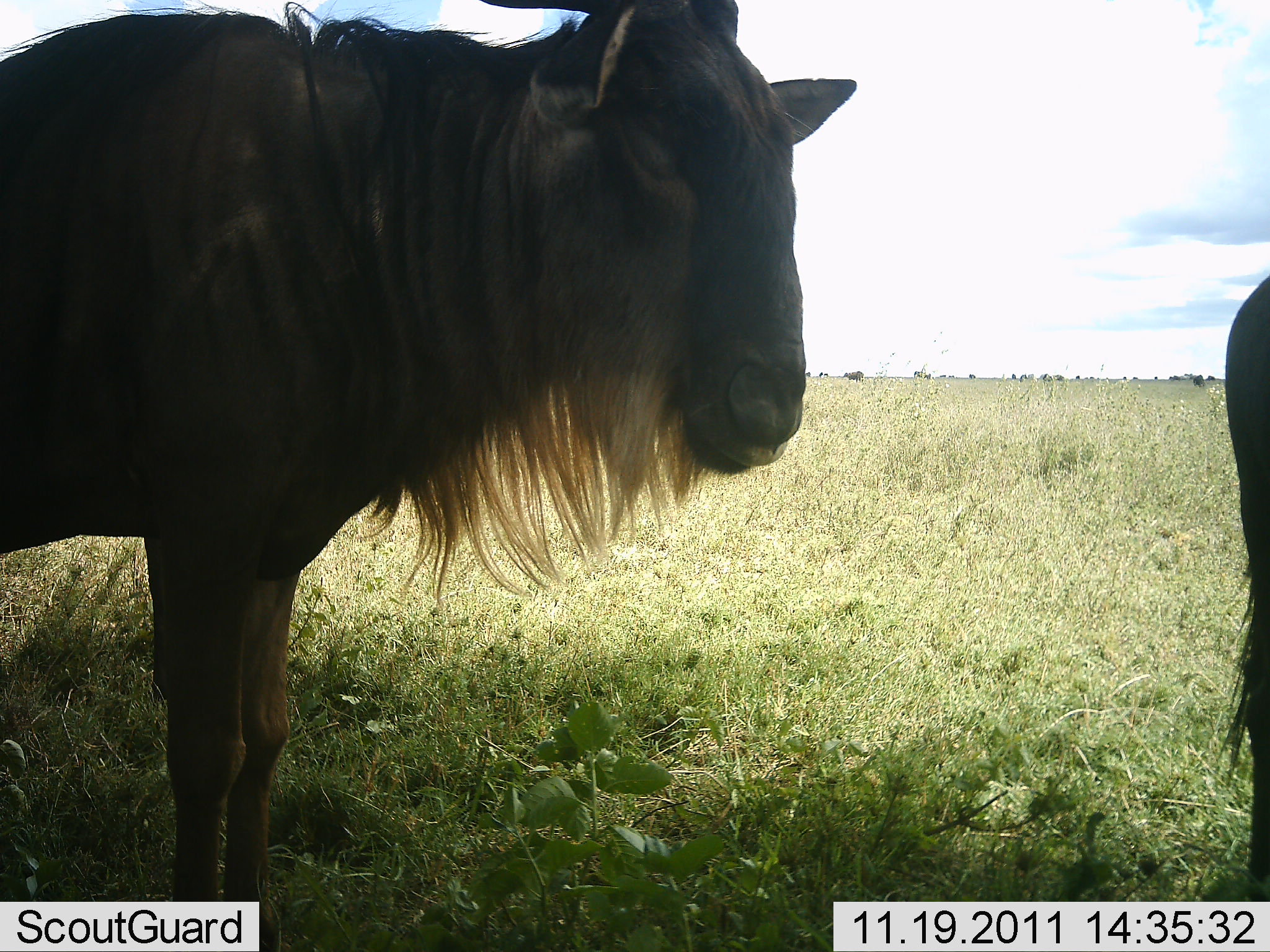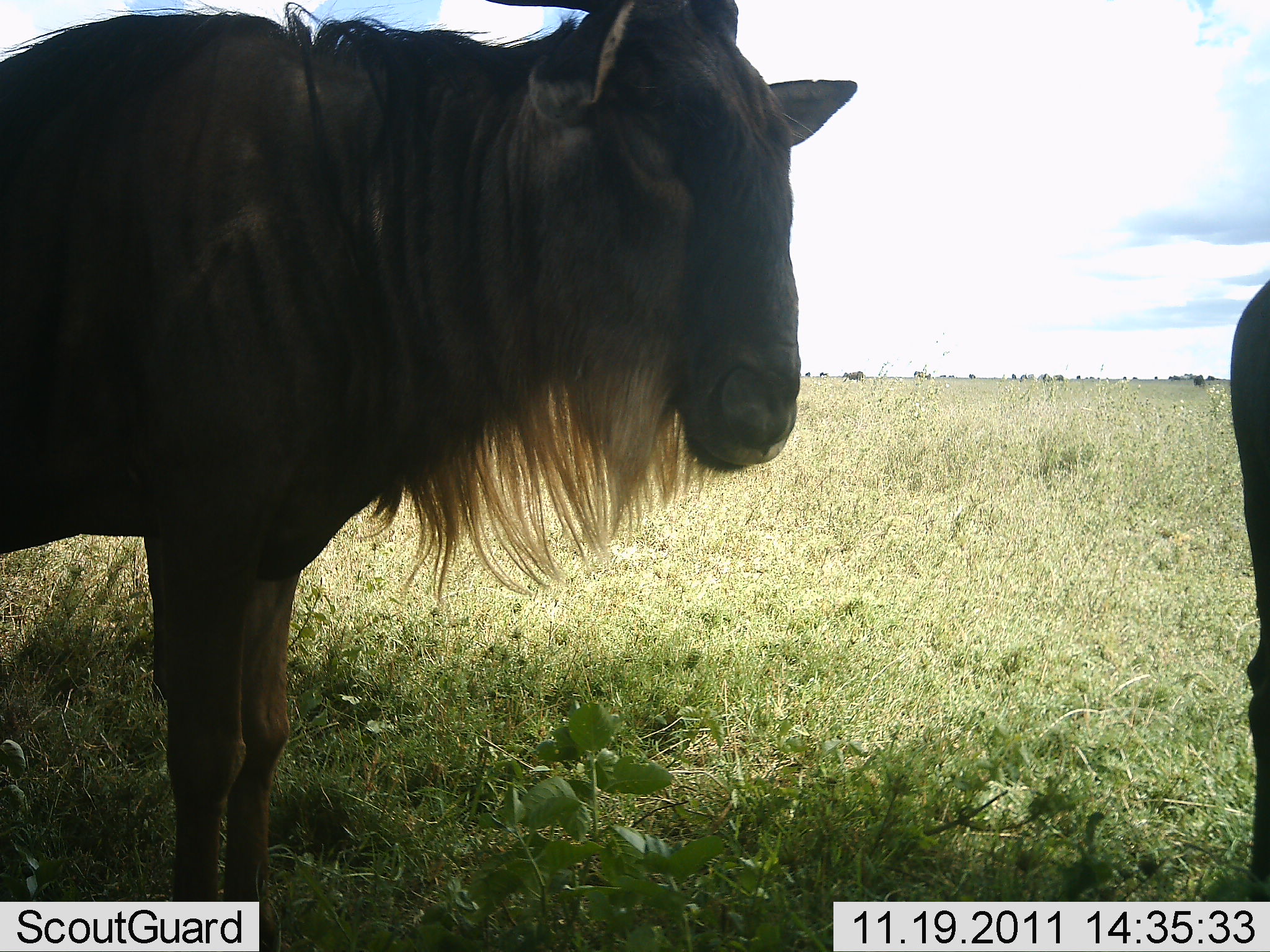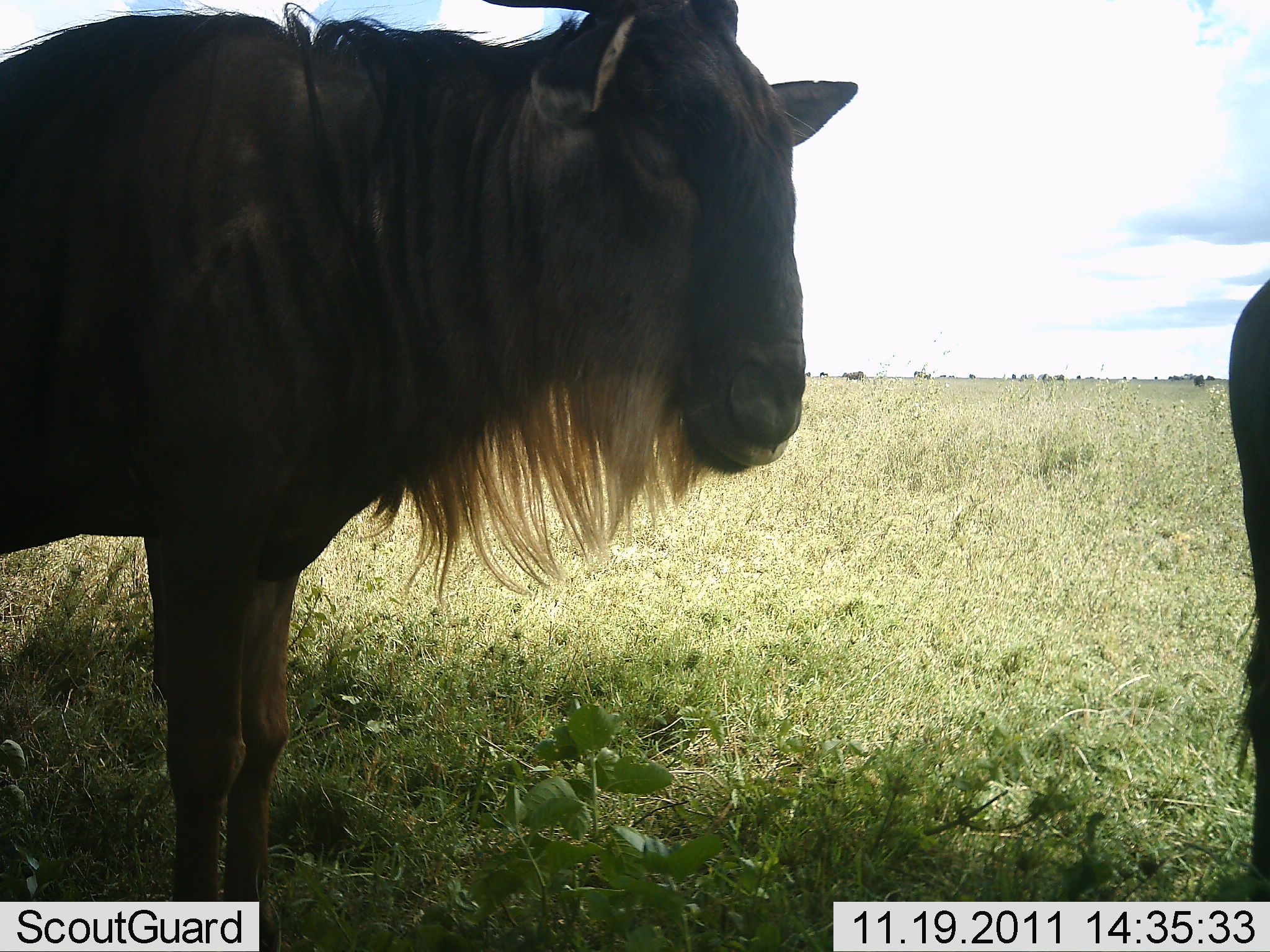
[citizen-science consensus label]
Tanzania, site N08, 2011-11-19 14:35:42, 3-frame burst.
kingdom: Animalia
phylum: Chordata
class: Mammalia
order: Artiodactyla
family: Bovidae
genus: Connochaetes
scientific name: Connochaetes taurinus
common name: blue wildebeest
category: wildebeest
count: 2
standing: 87%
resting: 0%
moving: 13%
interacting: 0%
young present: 0%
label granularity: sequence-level